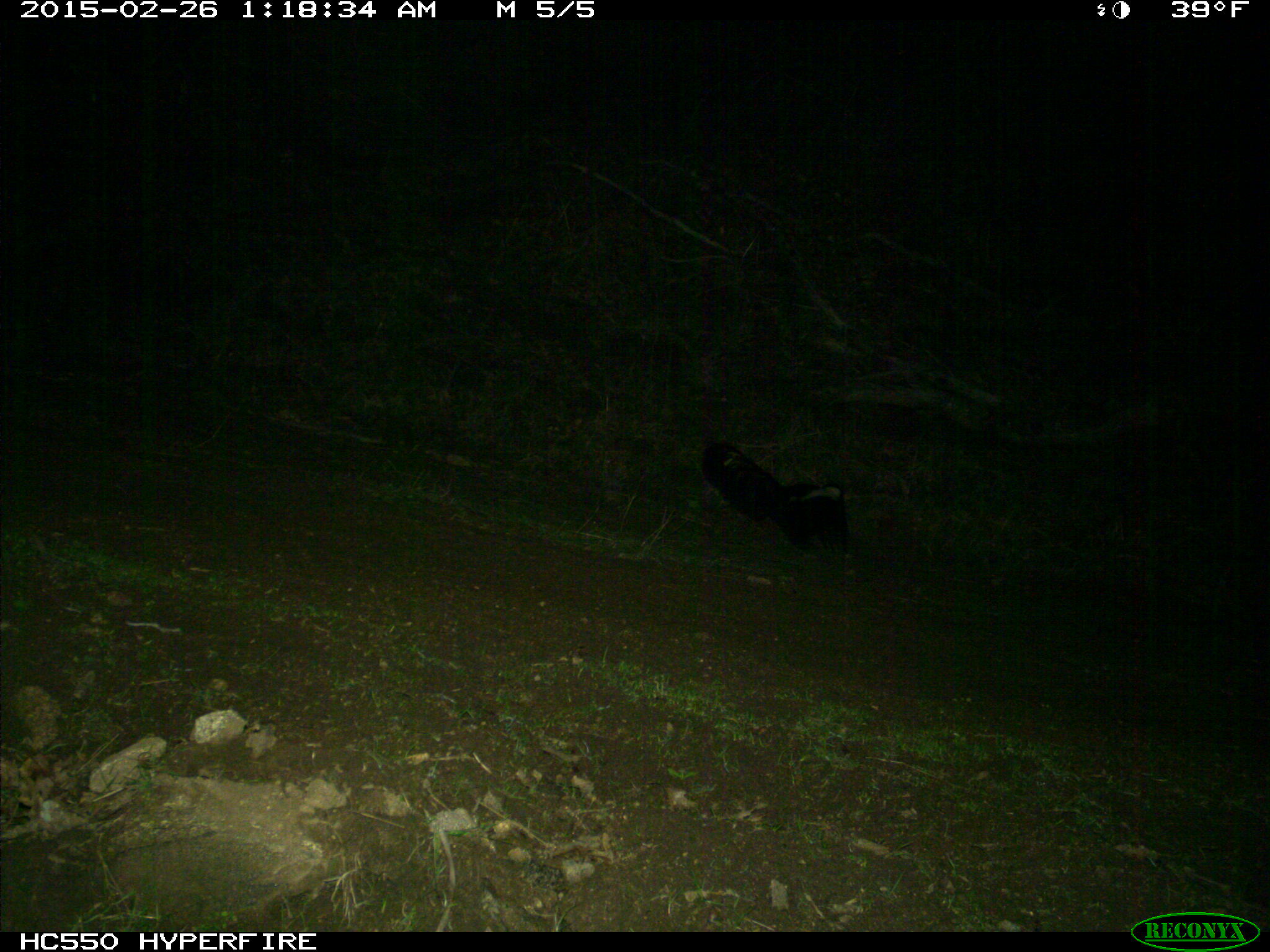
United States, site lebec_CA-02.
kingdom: Animalia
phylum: Chordata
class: Mammalia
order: Carnivora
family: Mephitidae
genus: Mephitis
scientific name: Mephitis mephitis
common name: striped skunk